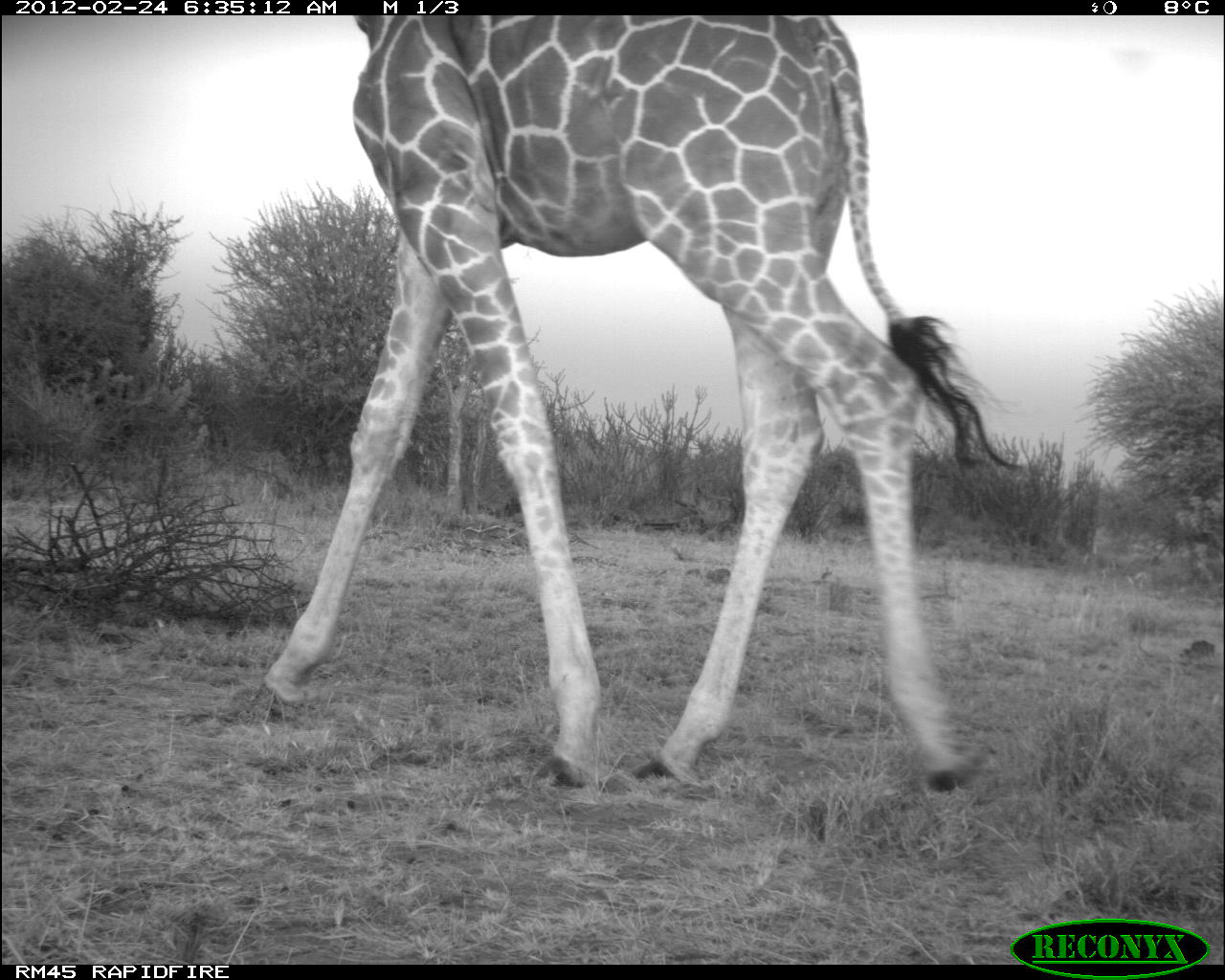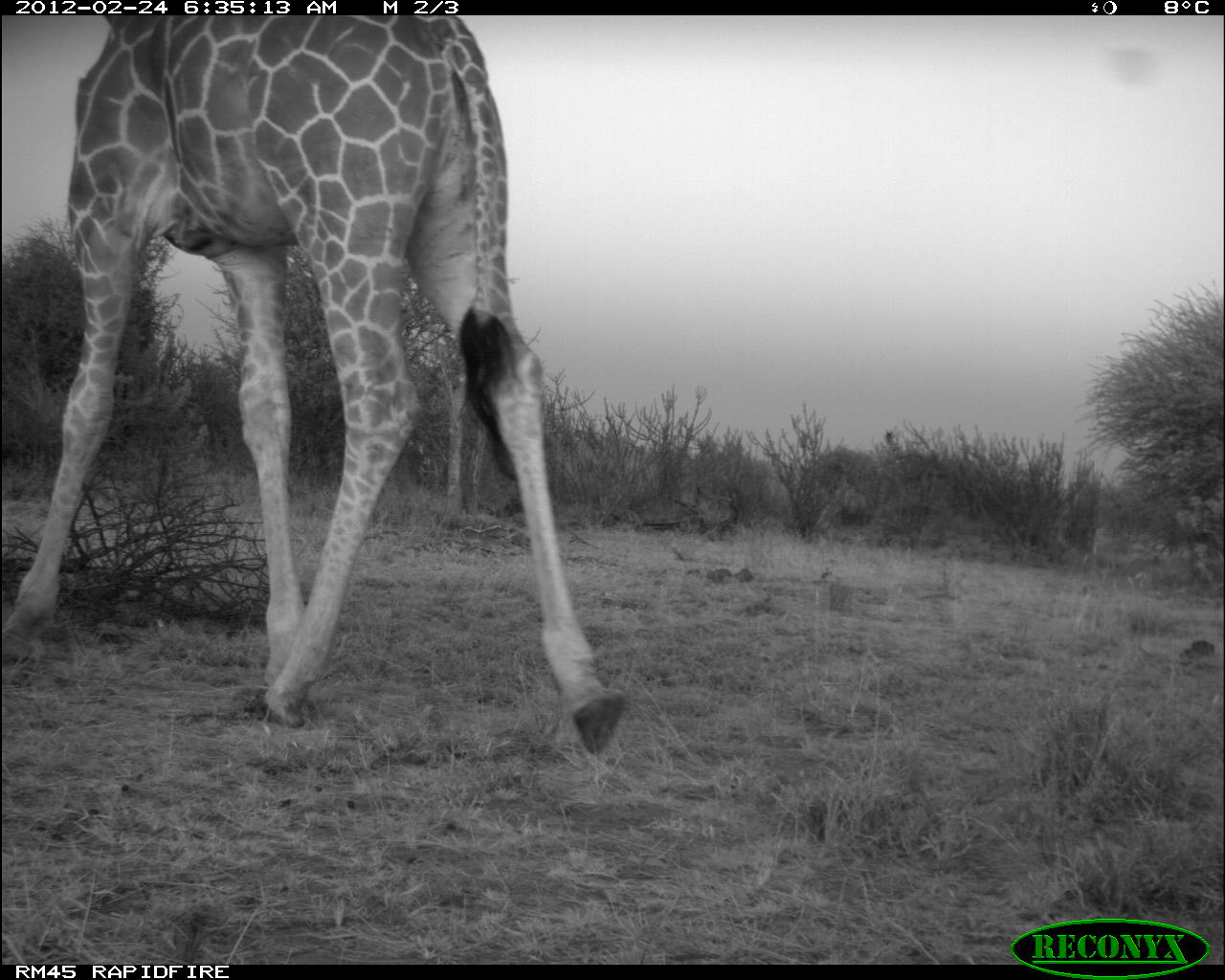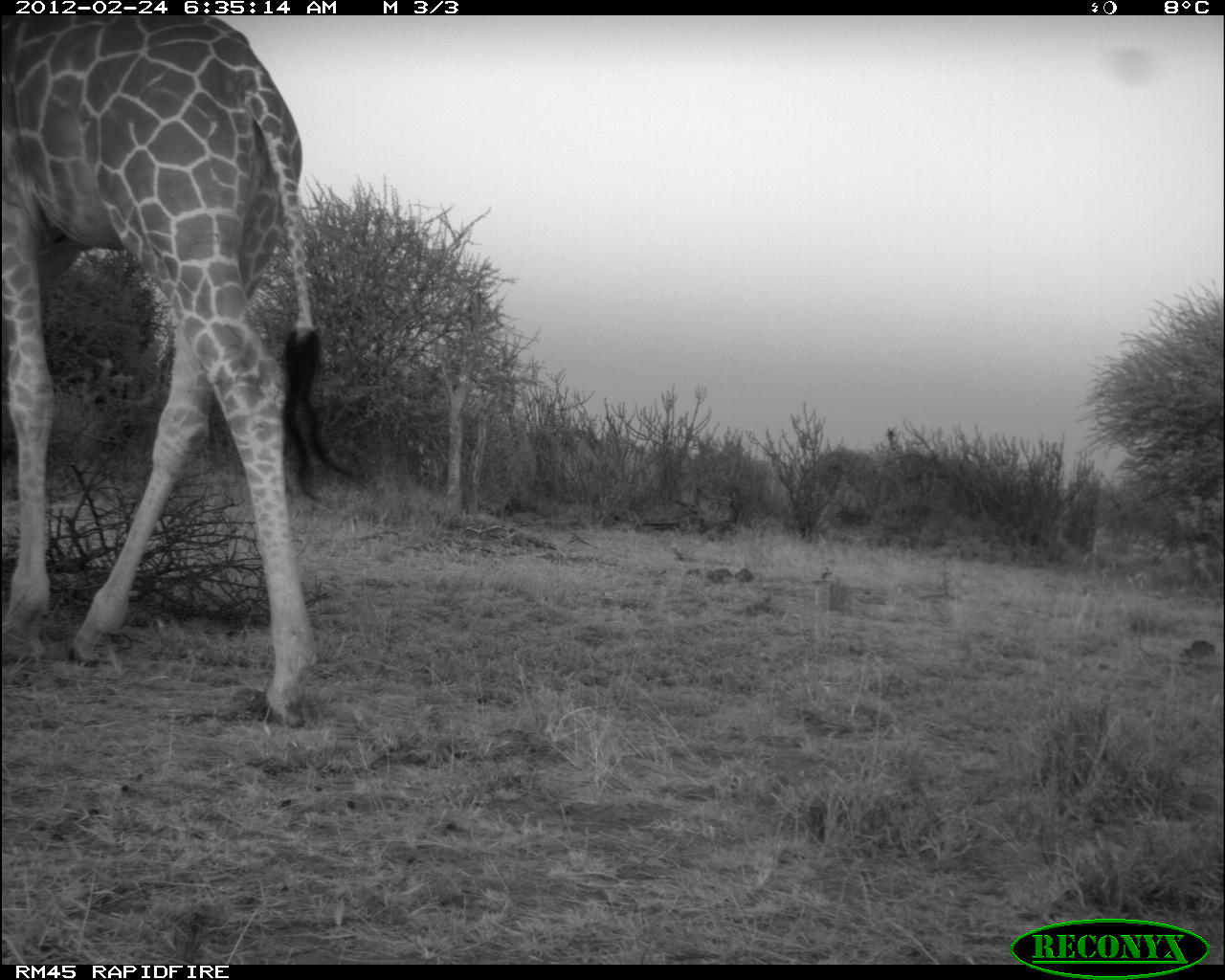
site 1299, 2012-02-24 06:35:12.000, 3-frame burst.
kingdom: Animalia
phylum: Chordata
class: Mammalia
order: Artiodactyla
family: Giraffidae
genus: Giraffa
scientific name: Giraffa camelopardalis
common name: giraffe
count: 1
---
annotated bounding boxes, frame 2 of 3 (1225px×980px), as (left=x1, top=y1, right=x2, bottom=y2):
giraffa camelopardalis: (left=0, top=15, right=626, bottom=753)